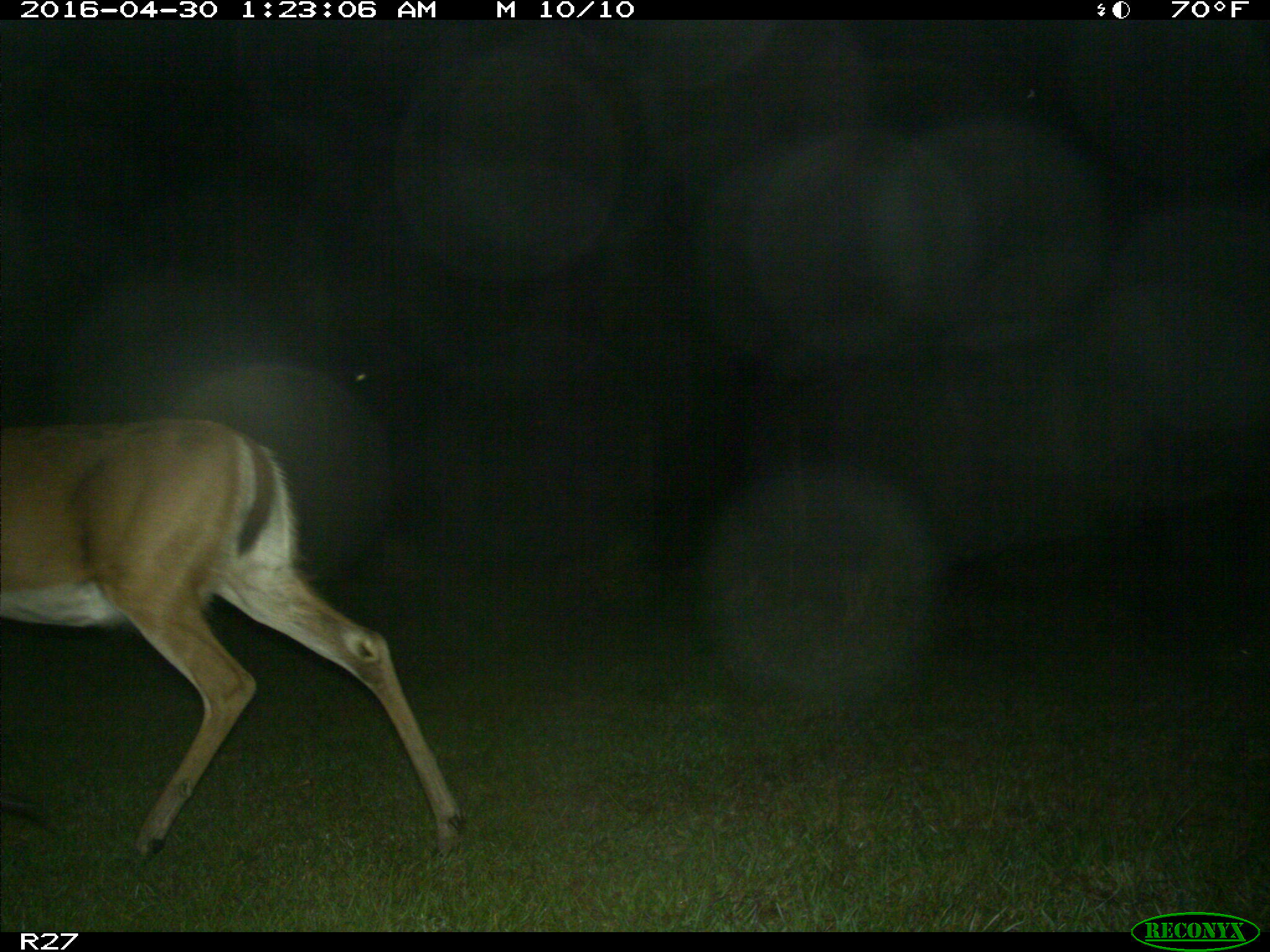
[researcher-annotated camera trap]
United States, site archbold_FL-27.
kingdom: Animalia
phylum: Chordata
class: Mammalia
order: Artiodactyla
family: Cervidae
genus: Odocoileus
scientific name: Odocoileus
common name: deer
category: unidentified deer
Unidentified deer (deer) (Odocoileus).